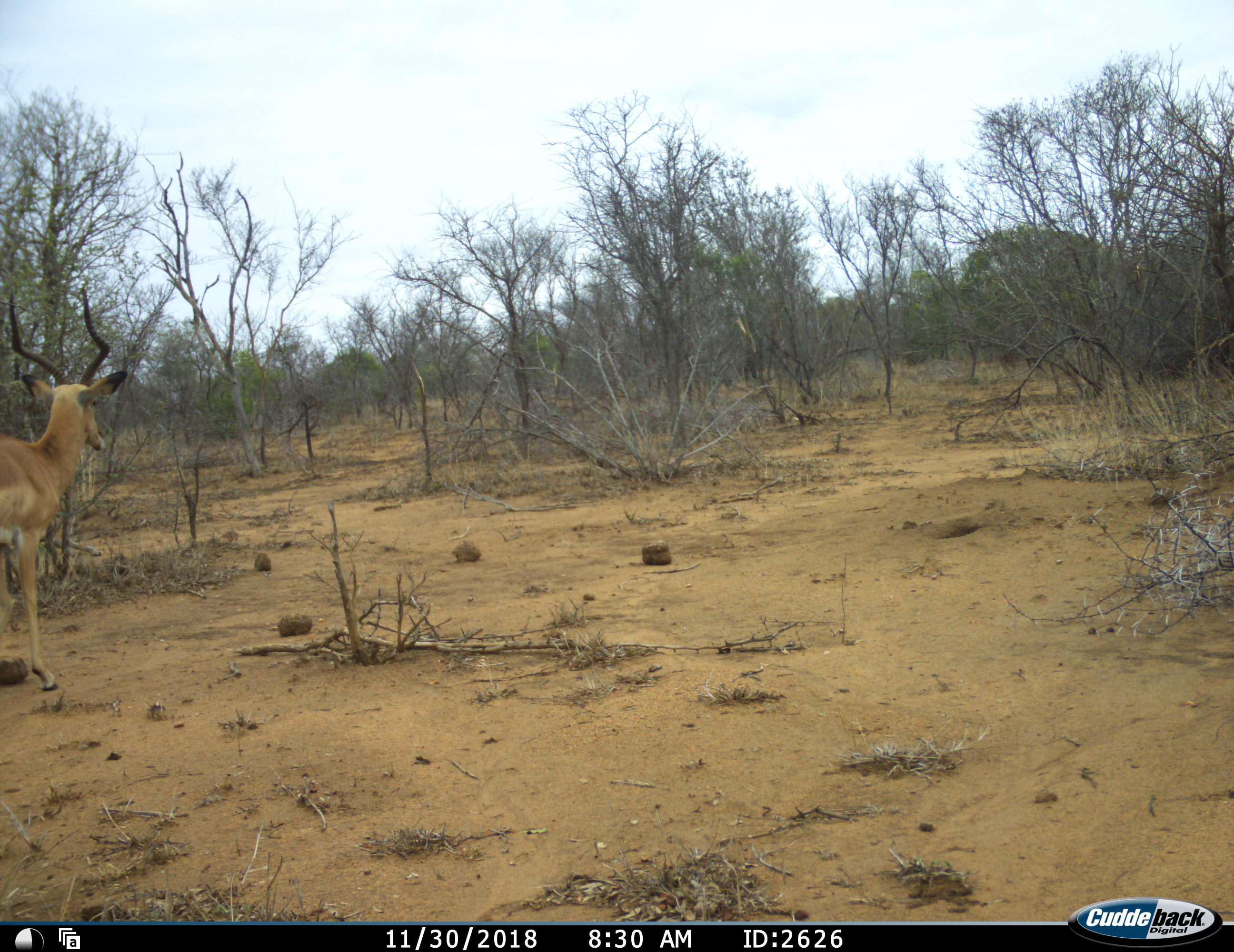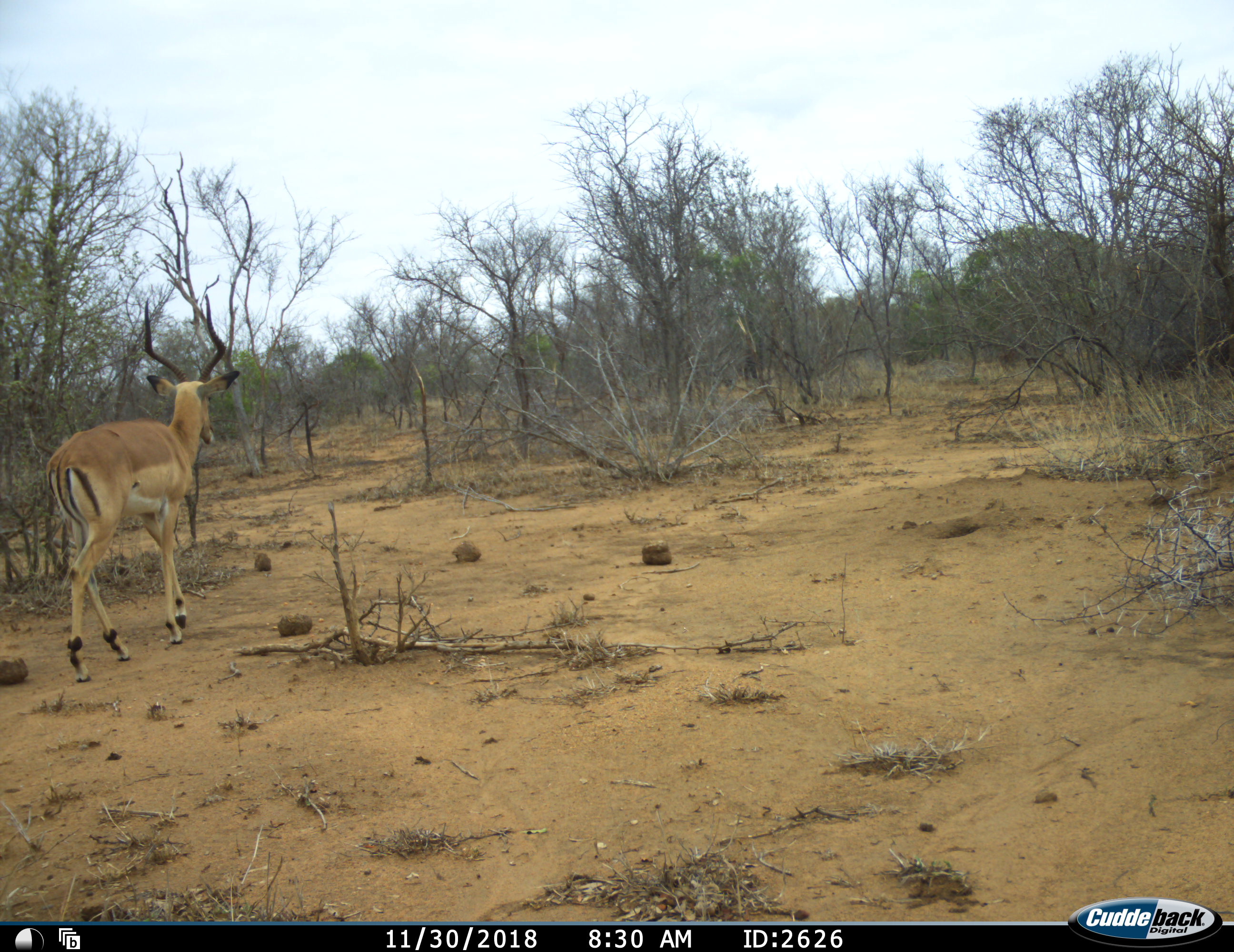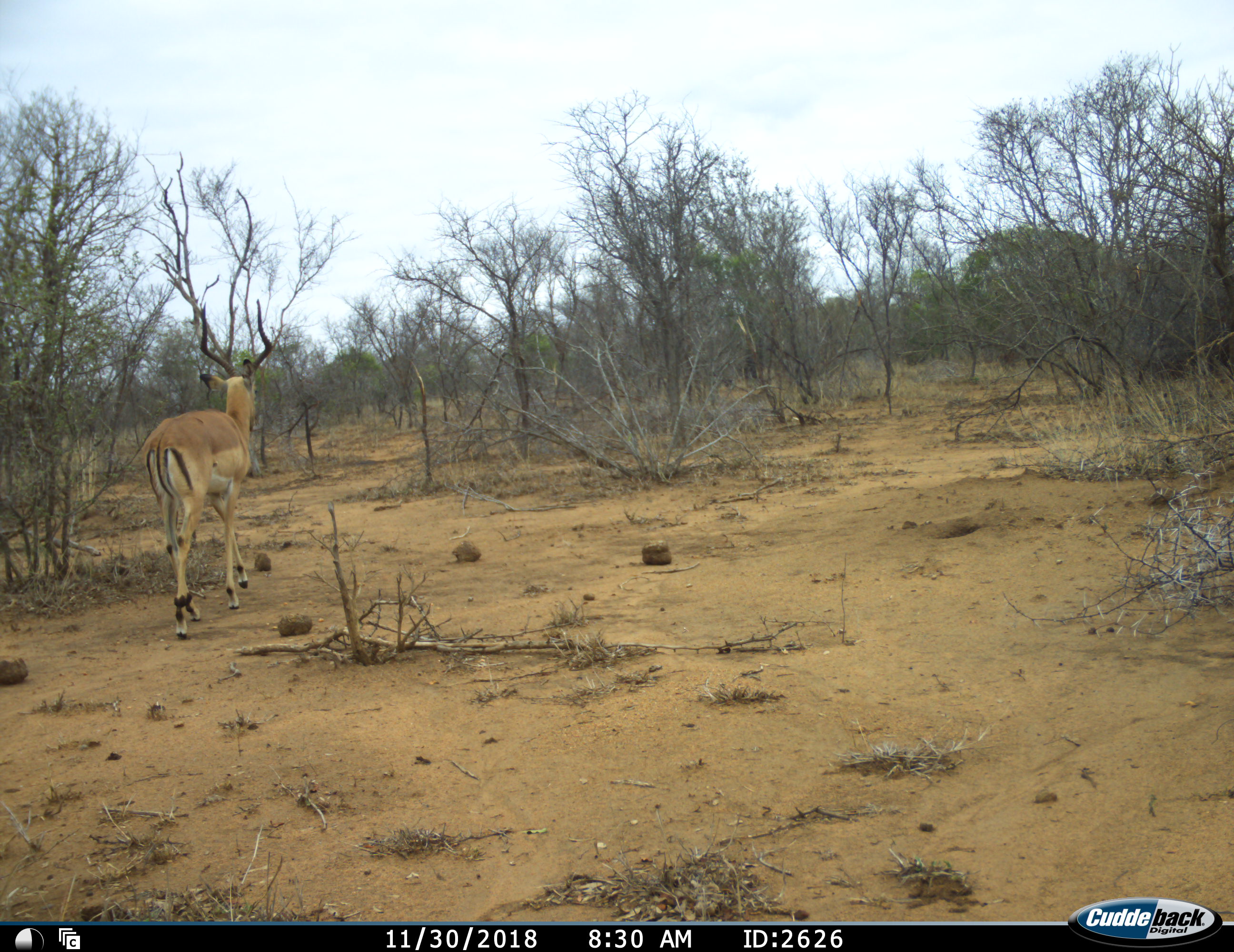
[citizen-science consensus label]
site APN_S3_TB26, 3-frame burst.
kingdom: Animalia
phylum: Chordata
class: Mammalia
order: Artiodactyla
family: Bovidae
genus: Aepyceros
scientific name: Aepyceros melampus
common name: impala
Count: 1.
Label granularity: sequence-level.